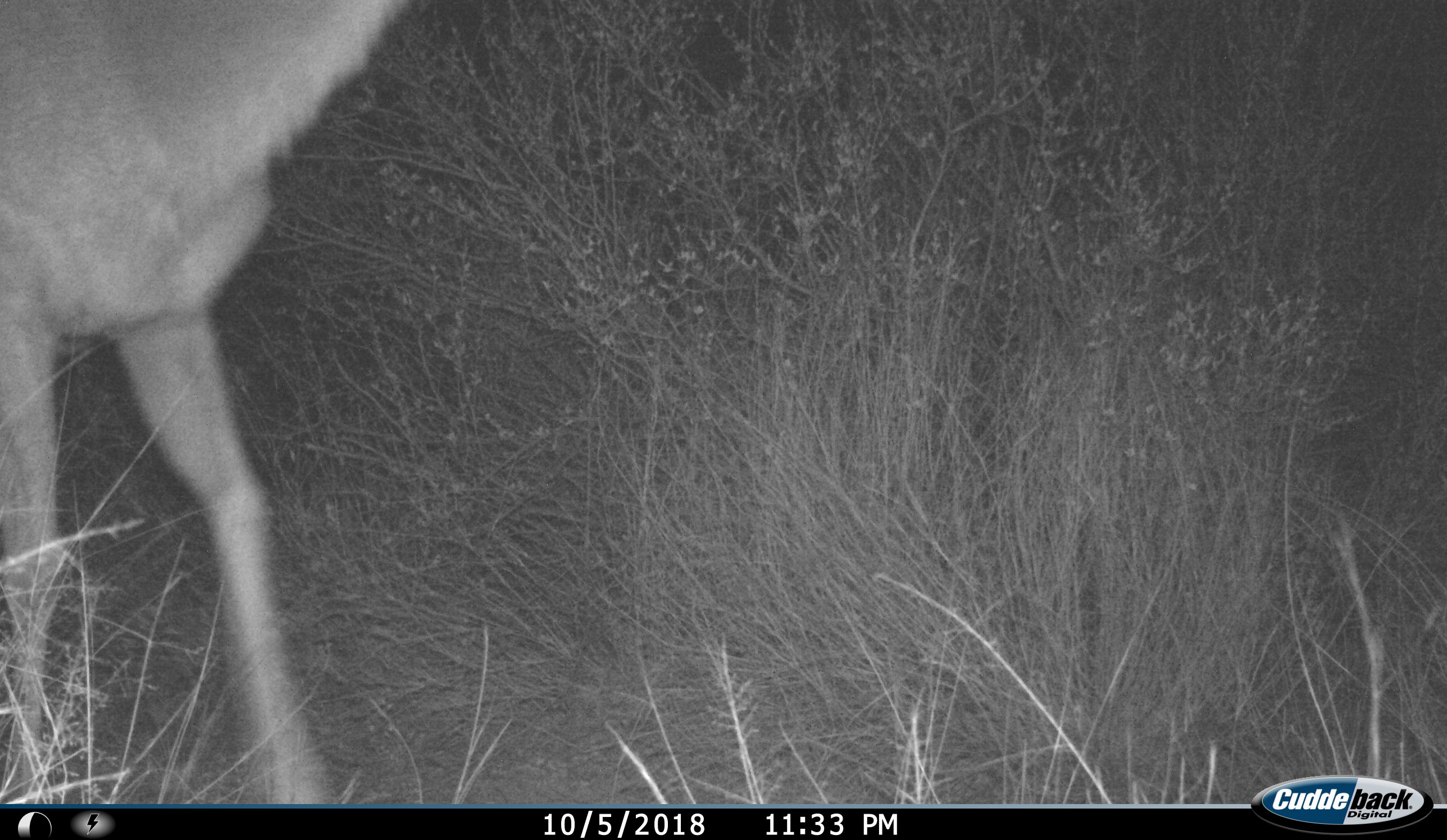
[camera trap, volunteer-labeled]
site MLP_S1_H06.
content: unidentified animal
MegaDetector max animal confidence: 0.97